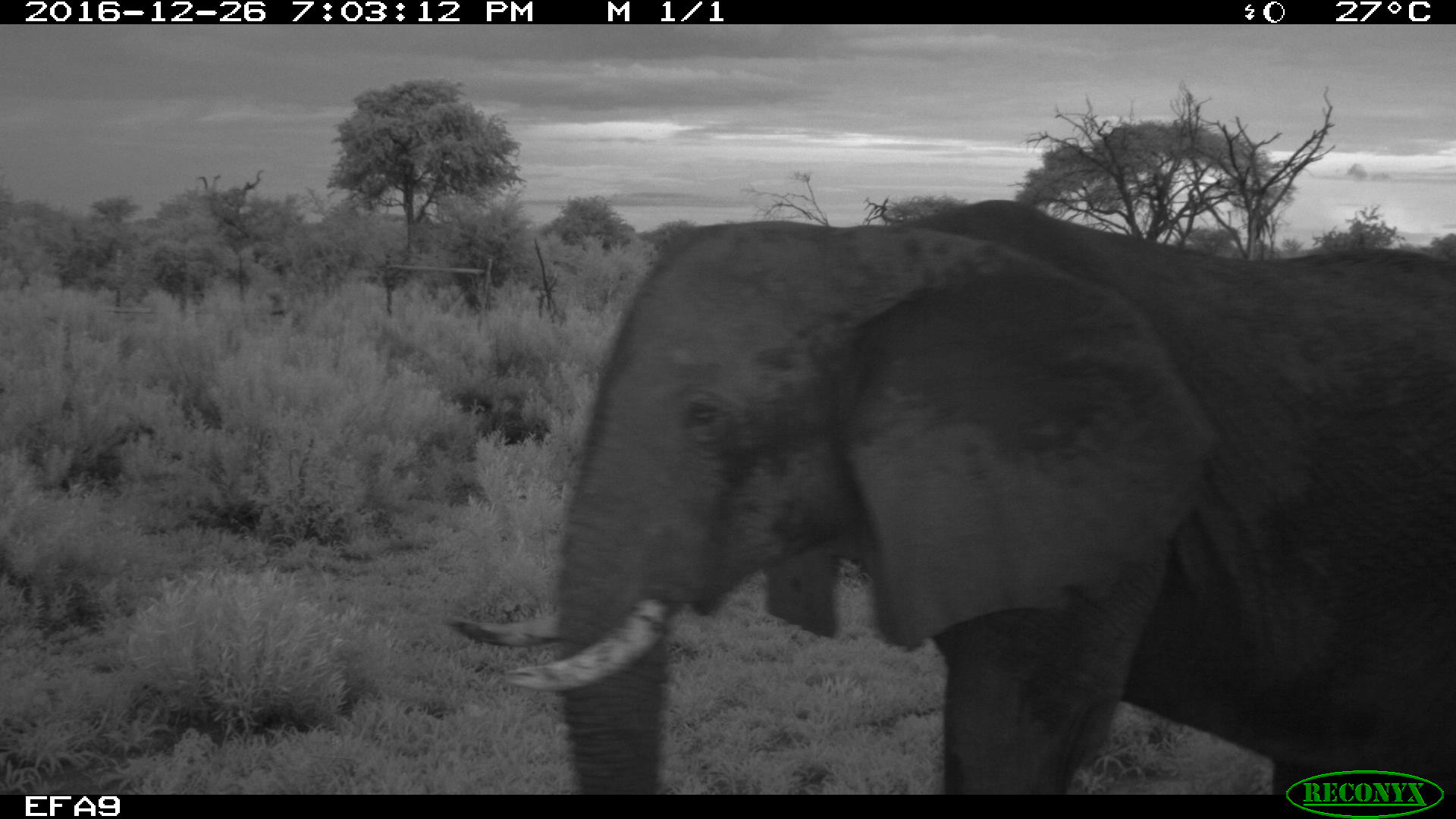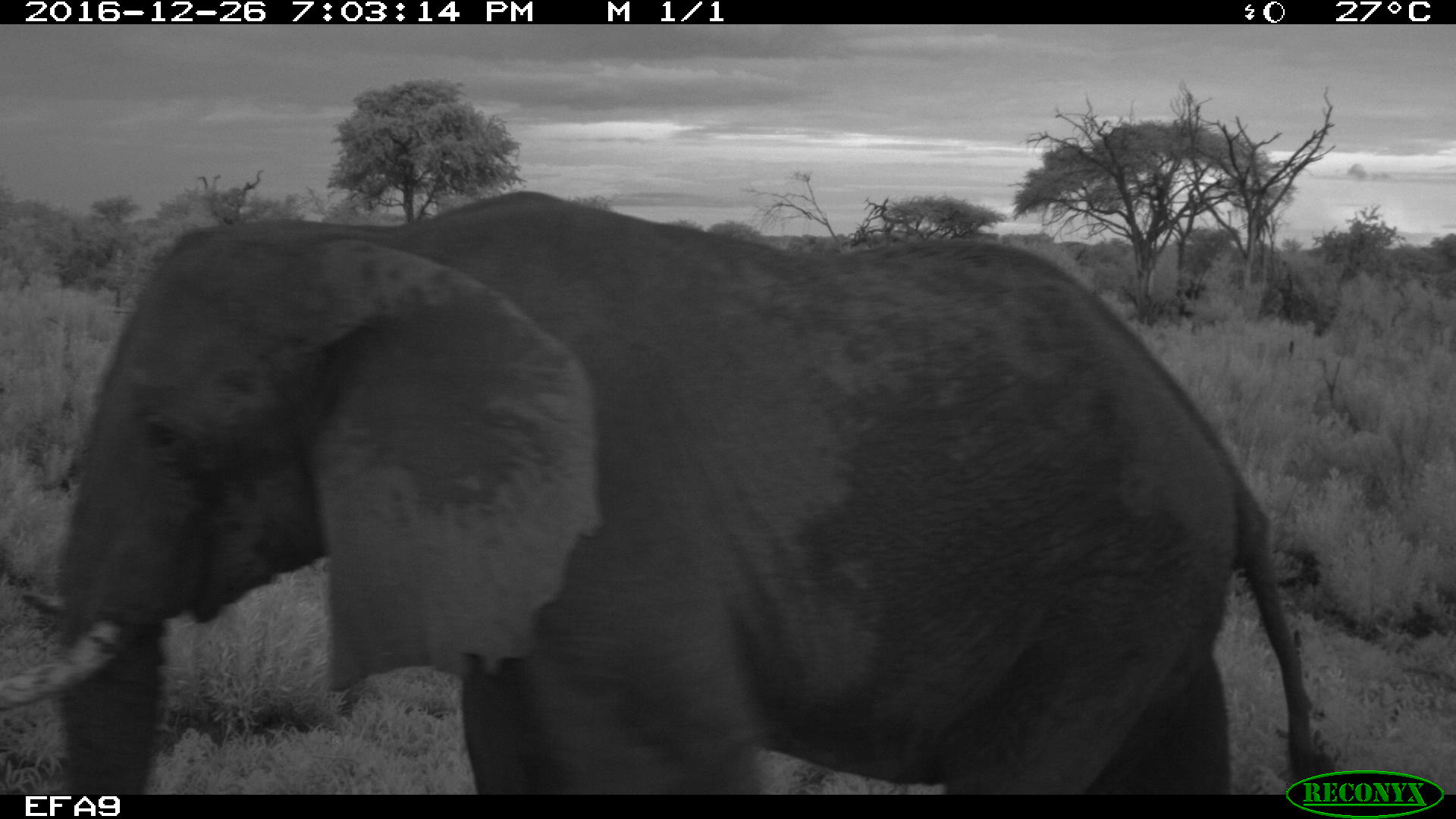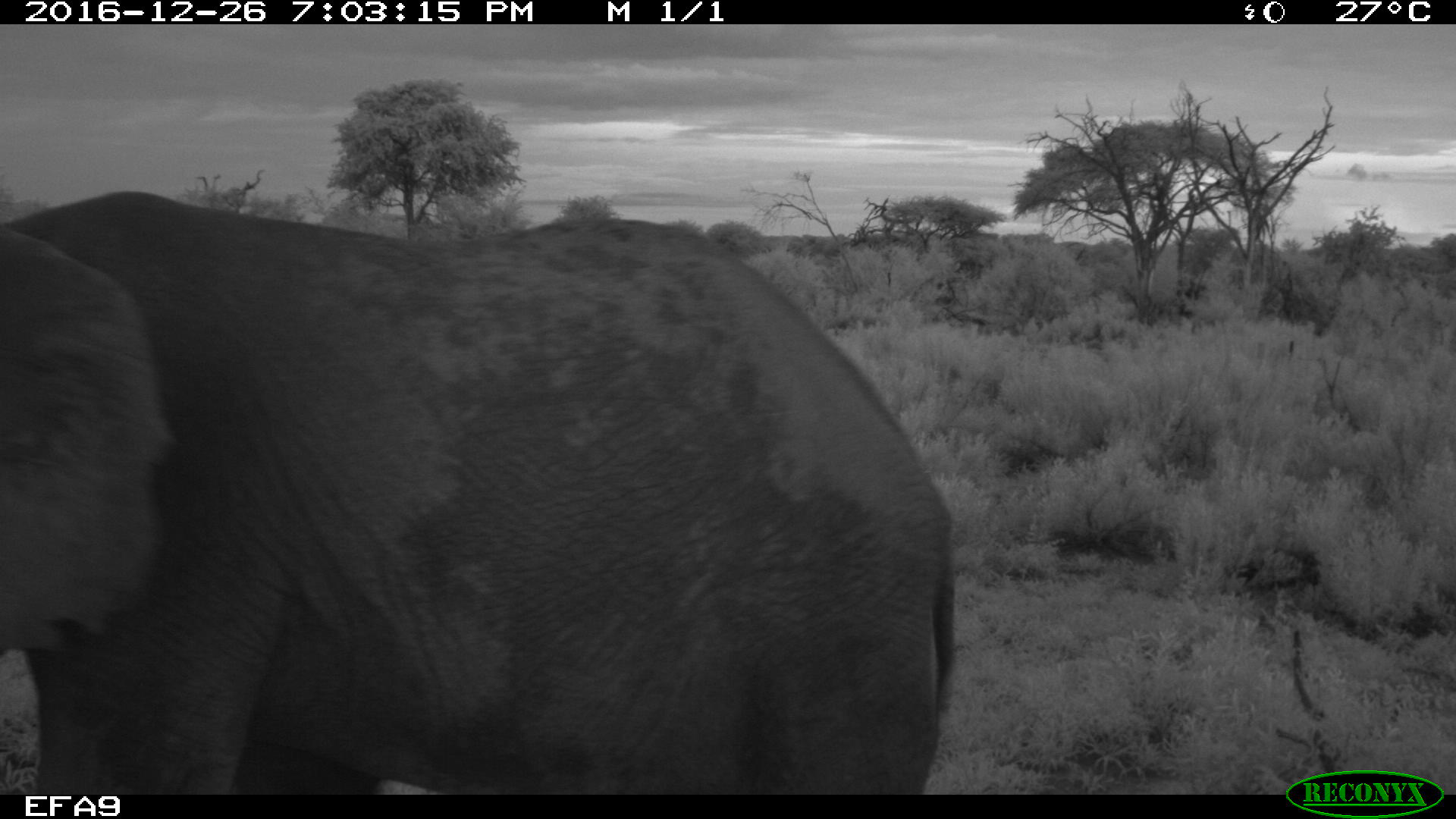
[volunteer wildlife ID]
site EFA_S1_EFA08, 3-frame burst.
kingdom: Animalia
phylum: Chordata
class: Mammalia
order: Proboscidea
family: Elephantidae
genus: Loxodonta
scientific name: Loxodonta africana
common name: african bush elephant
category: elephant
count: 1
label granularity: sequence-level